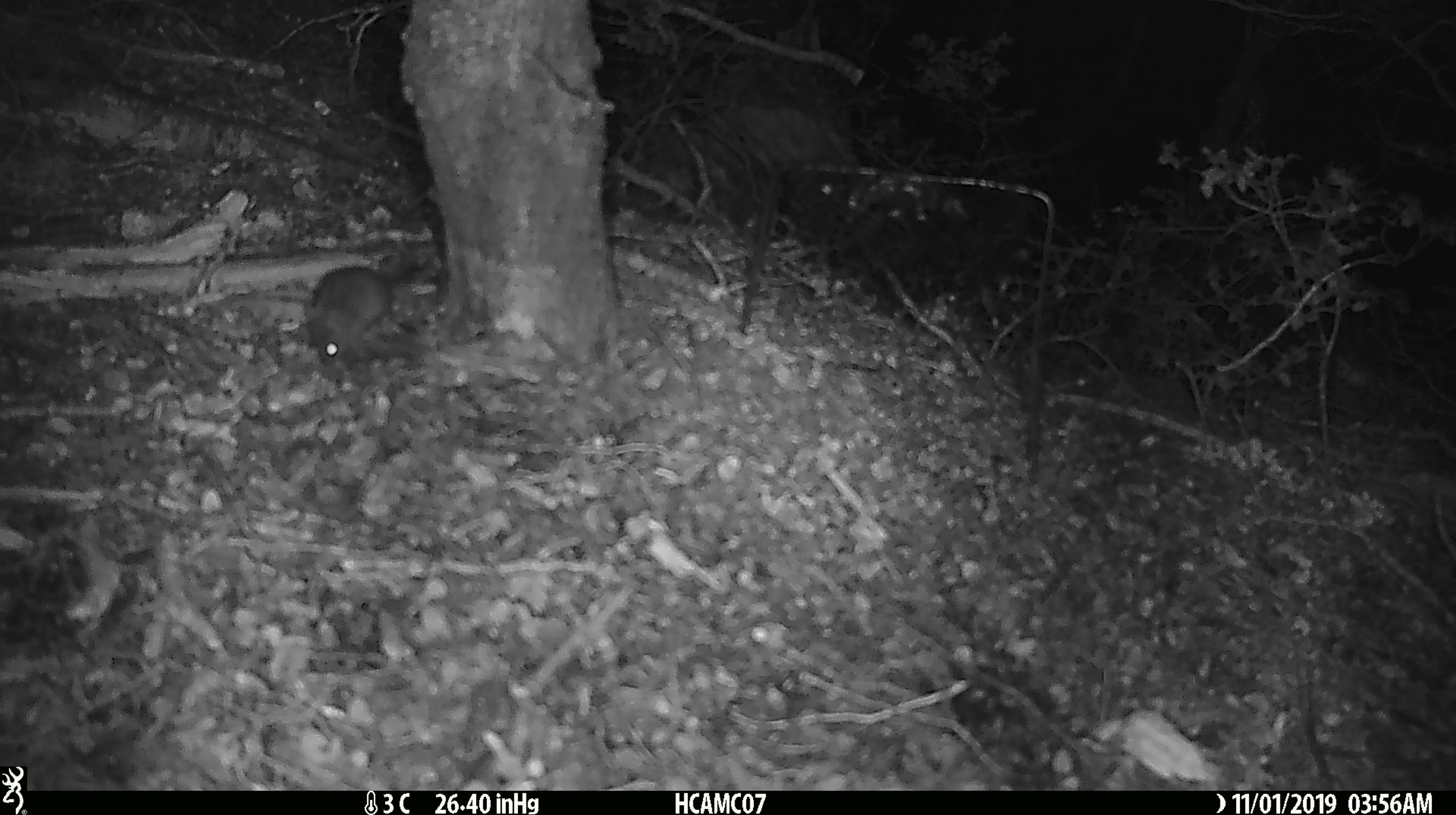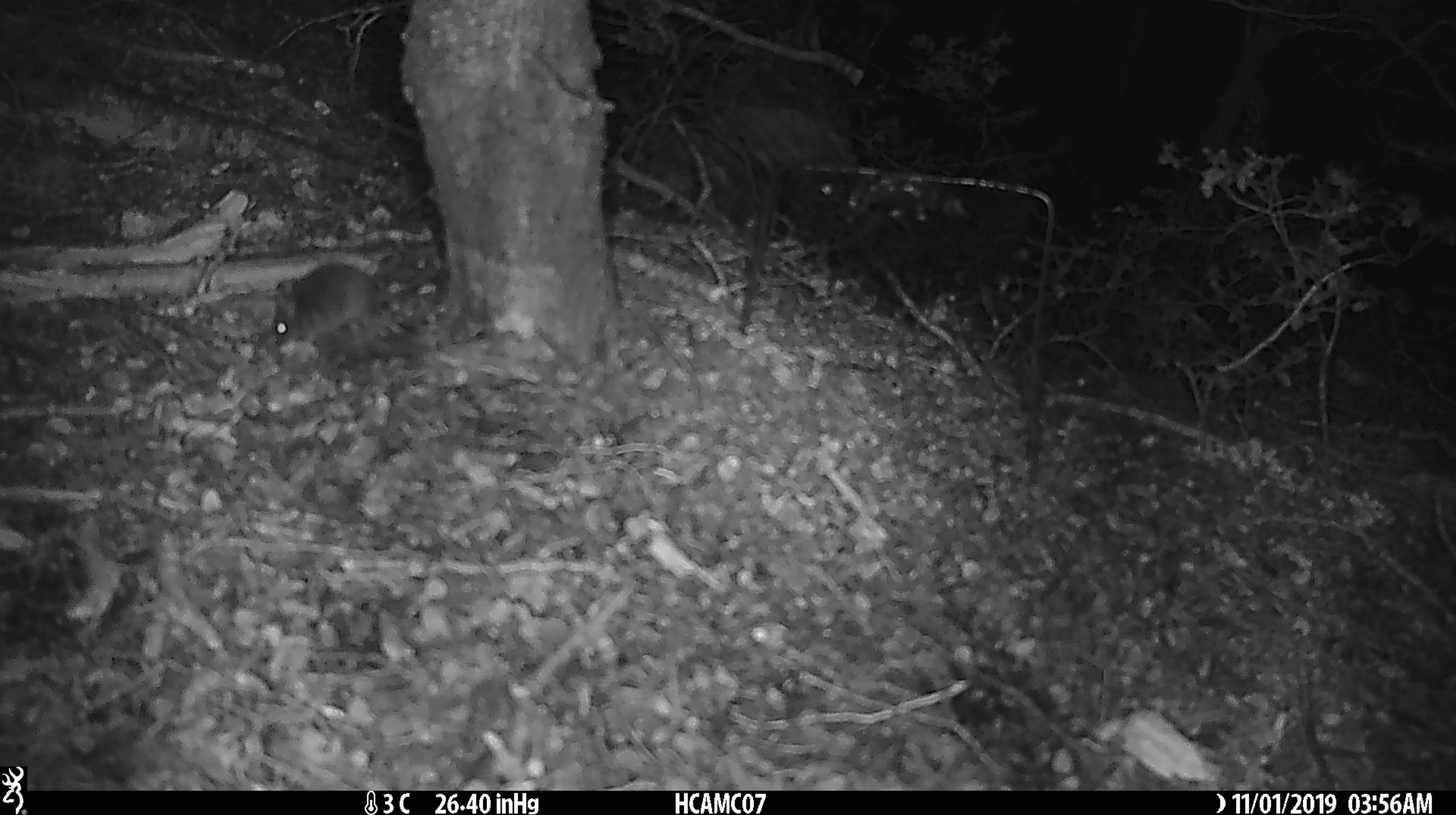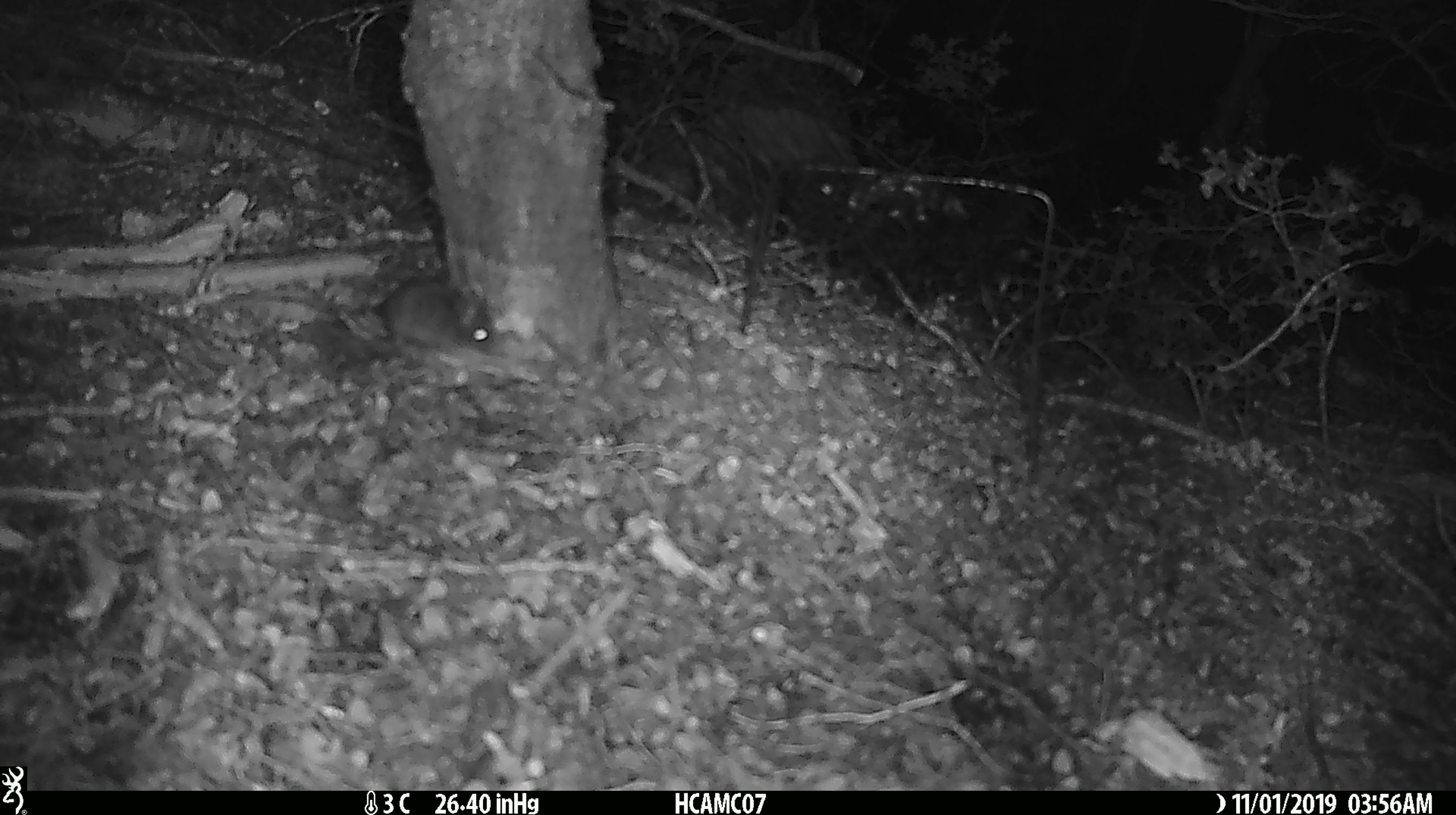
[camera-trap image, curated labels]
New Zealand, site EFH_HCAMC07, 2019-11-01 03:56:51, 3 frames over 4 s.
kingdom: Animalia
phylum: Chordata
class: Mammalia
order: Rodentia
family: Muridae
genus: Mus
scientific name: Mus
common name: mouse